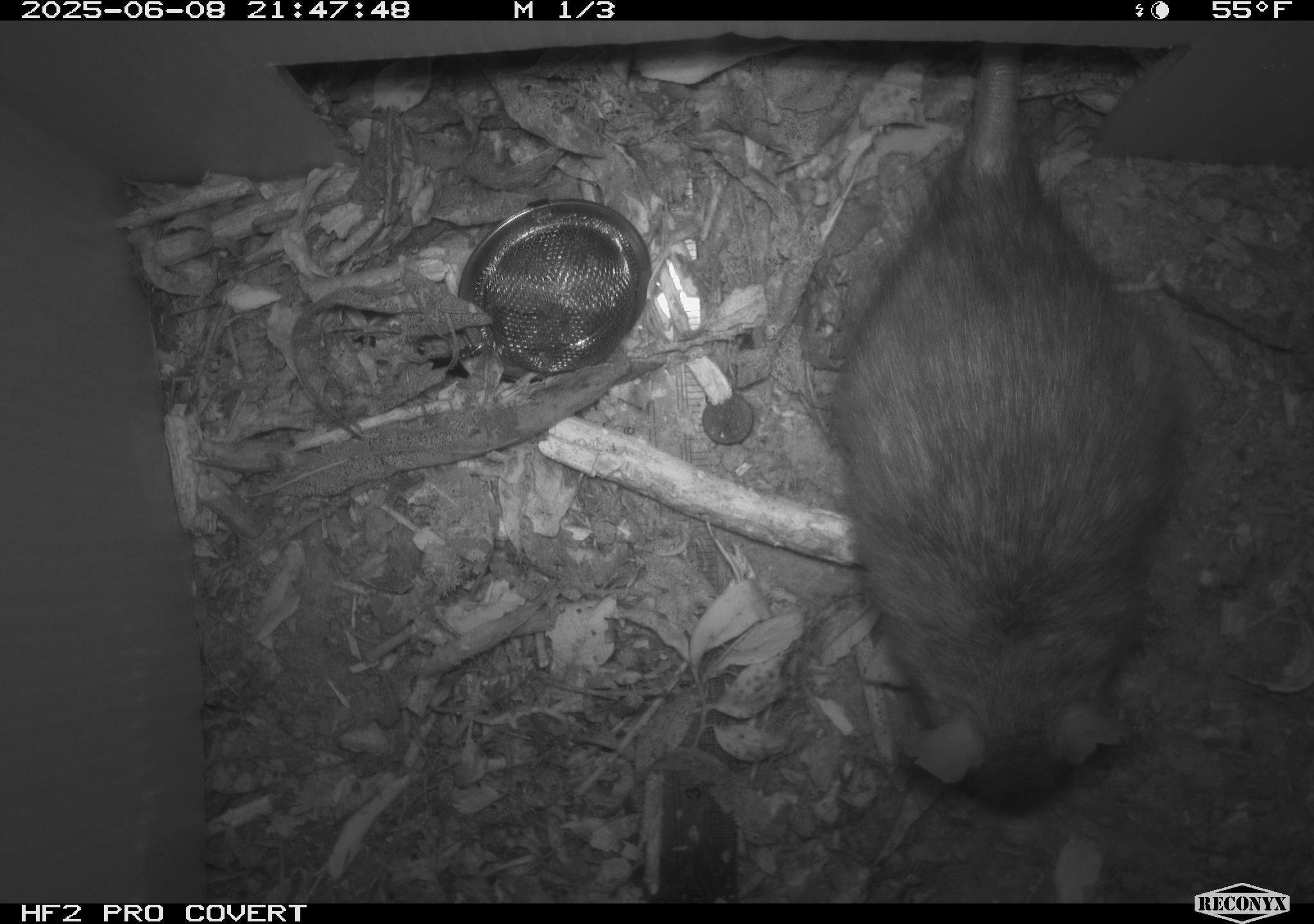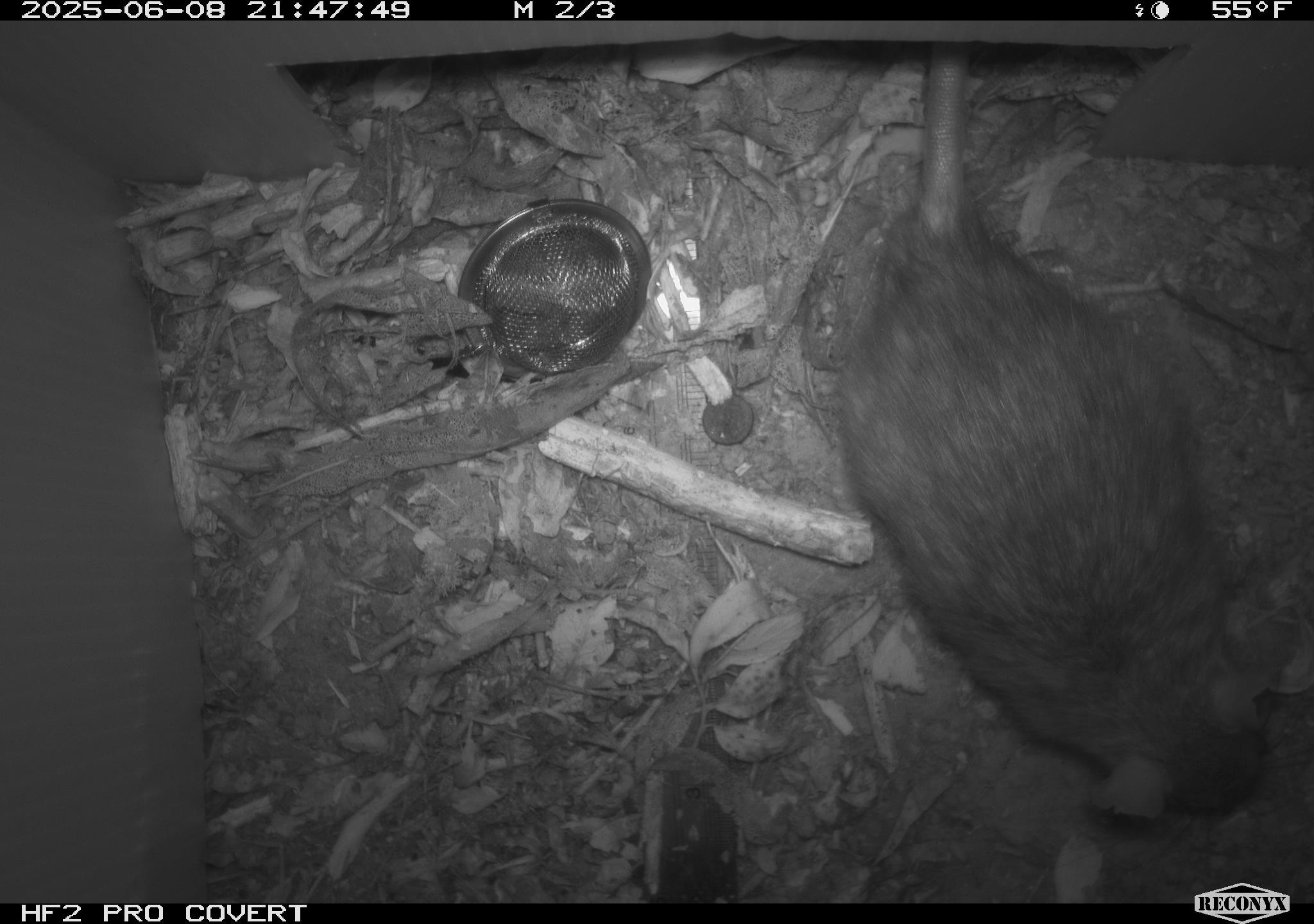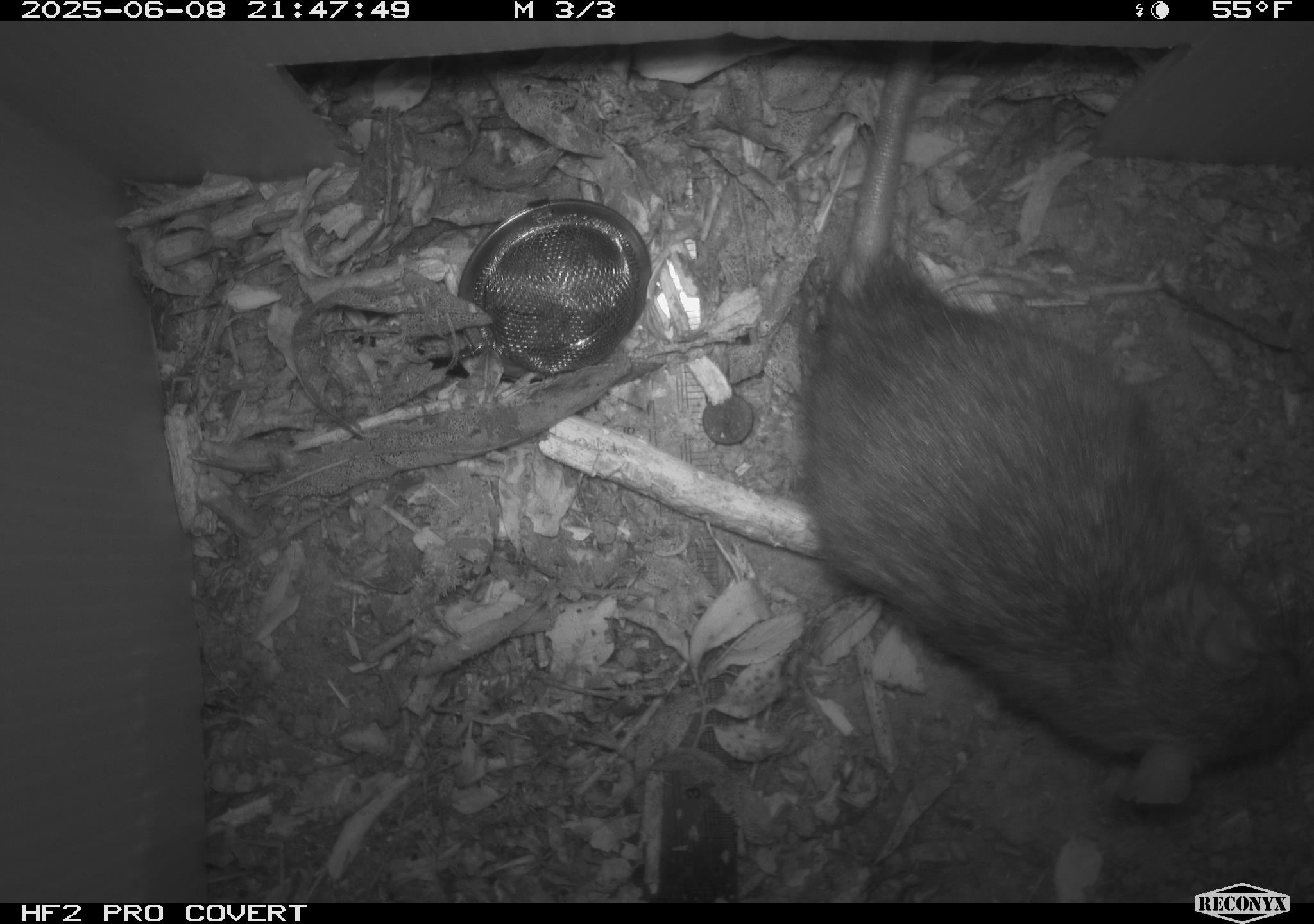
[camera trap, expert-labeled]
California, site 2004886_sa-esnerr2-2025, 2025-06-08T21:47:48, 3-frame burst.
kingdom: Animalia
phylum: Chordata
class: Mammalia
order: Rodentia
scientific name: Rodentia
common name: rodent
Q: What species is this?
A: Rodent (Rodentia).